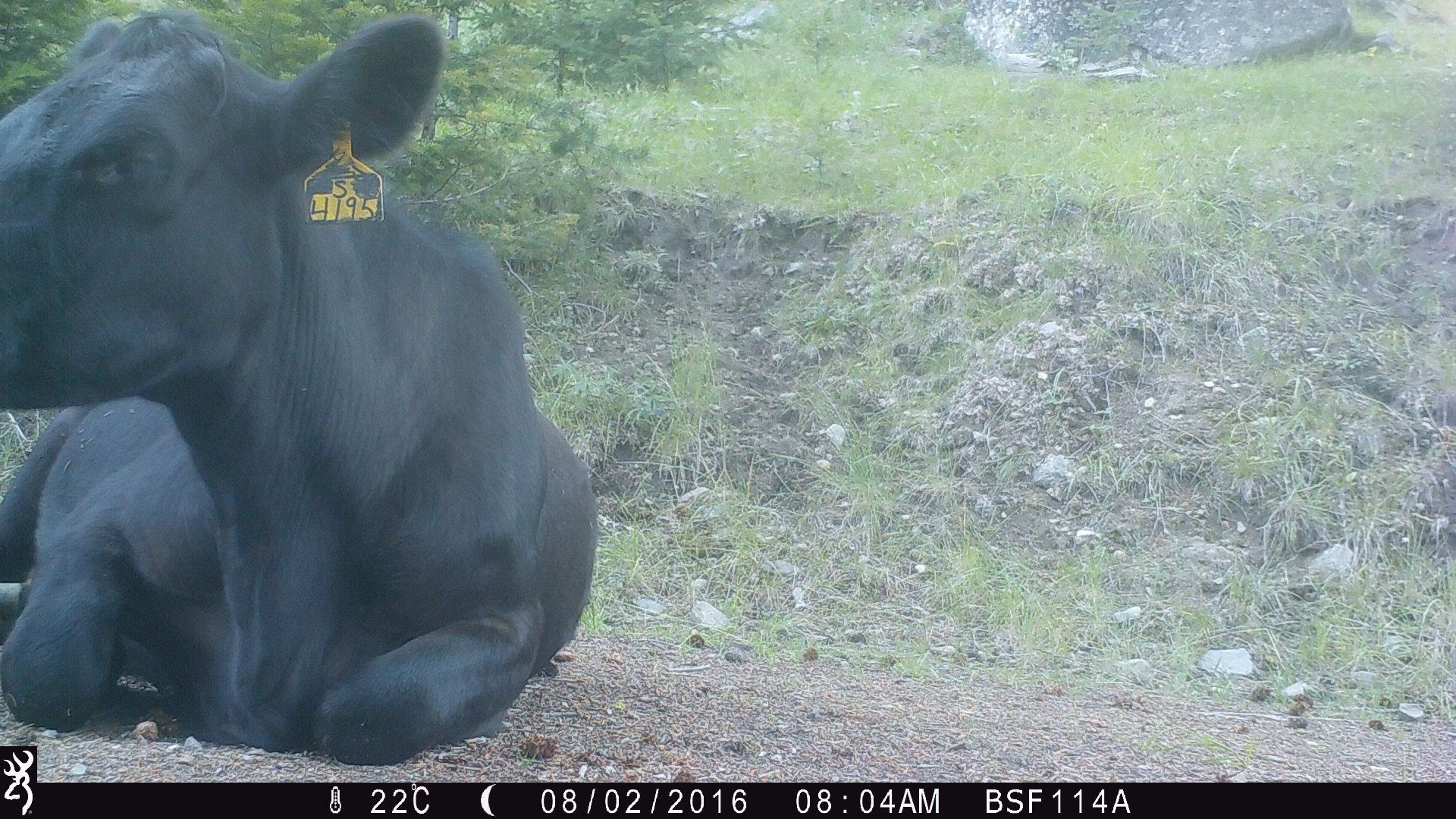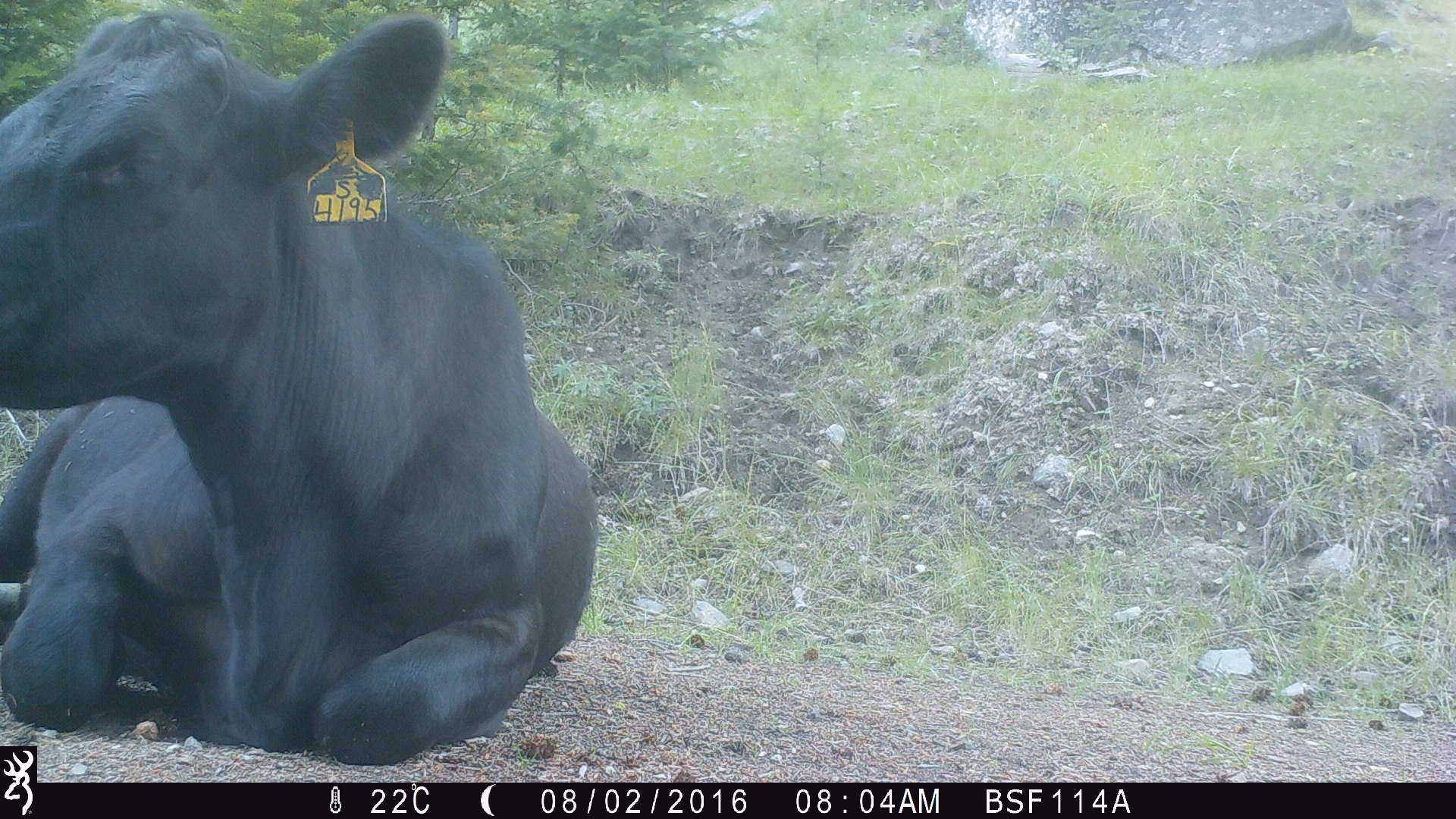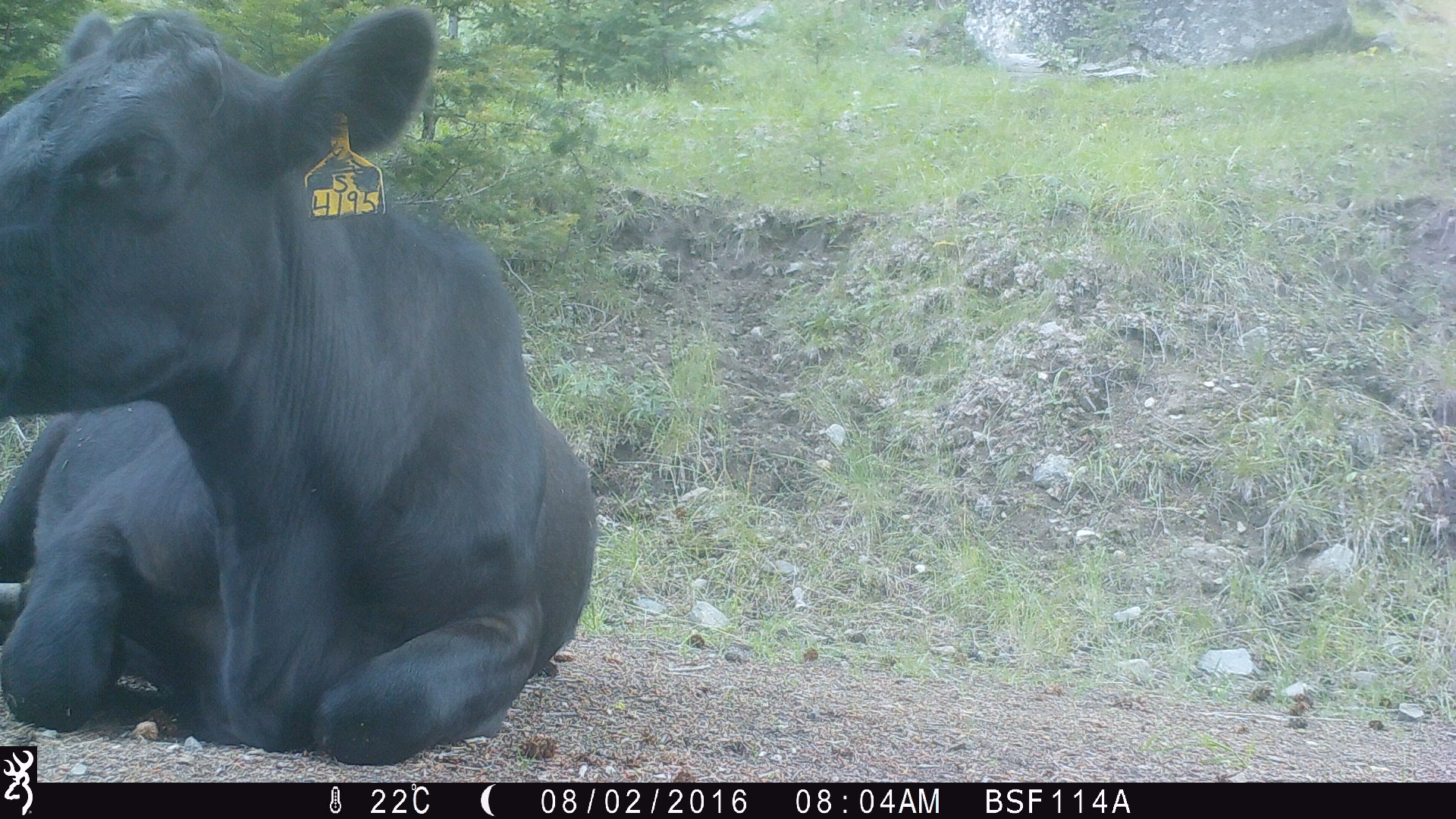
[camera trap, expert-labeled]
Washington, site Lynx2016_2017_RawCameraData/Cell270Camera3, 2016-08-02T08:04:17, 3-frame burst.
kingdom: Animalia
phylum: Chordata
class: Mammalia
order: Artiodactyla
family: Bovidae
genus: Bos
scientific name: Bos taurus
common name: domestic cattle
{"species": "domestic cattle (Bos taurus)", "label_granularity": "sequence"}